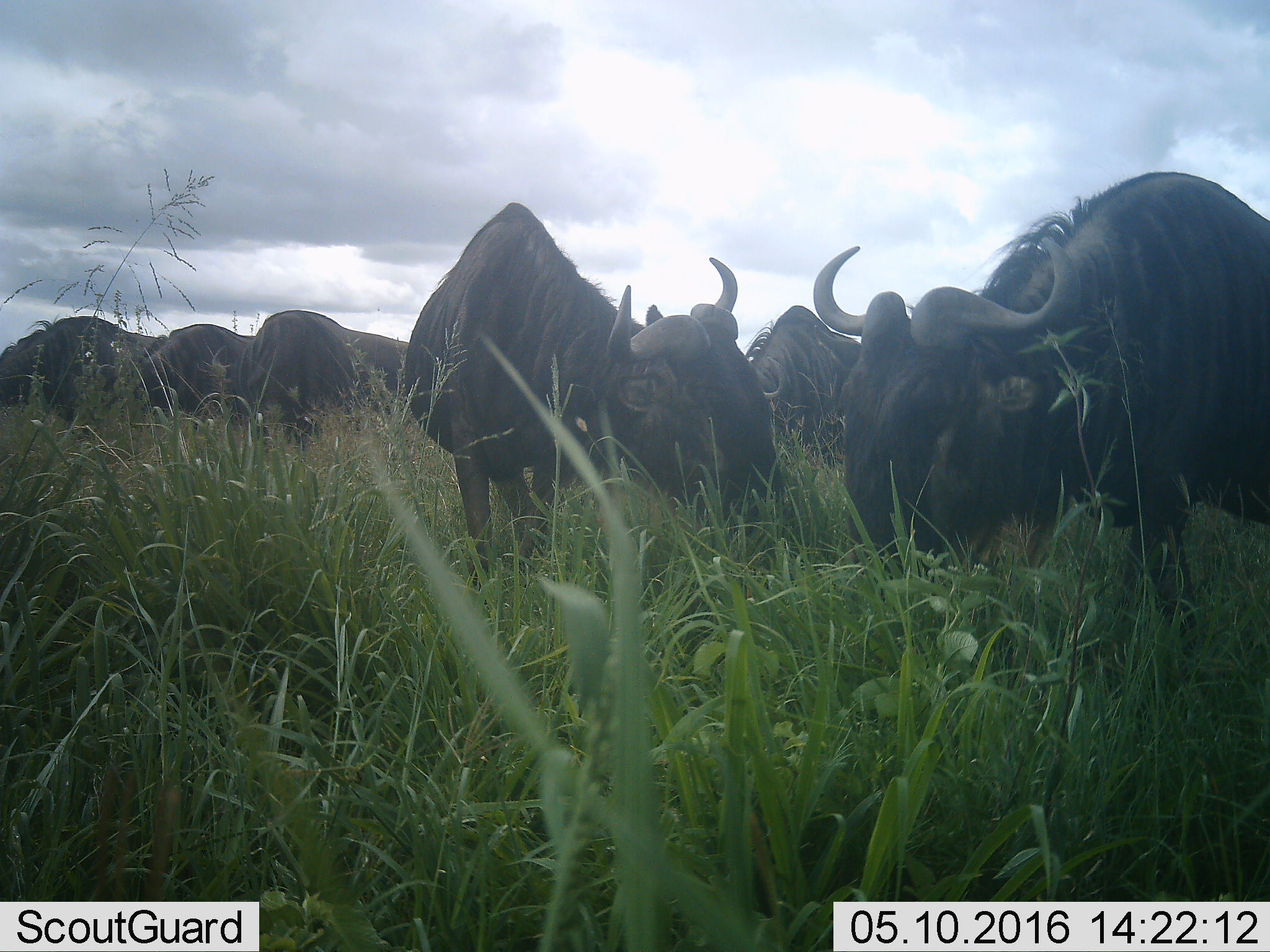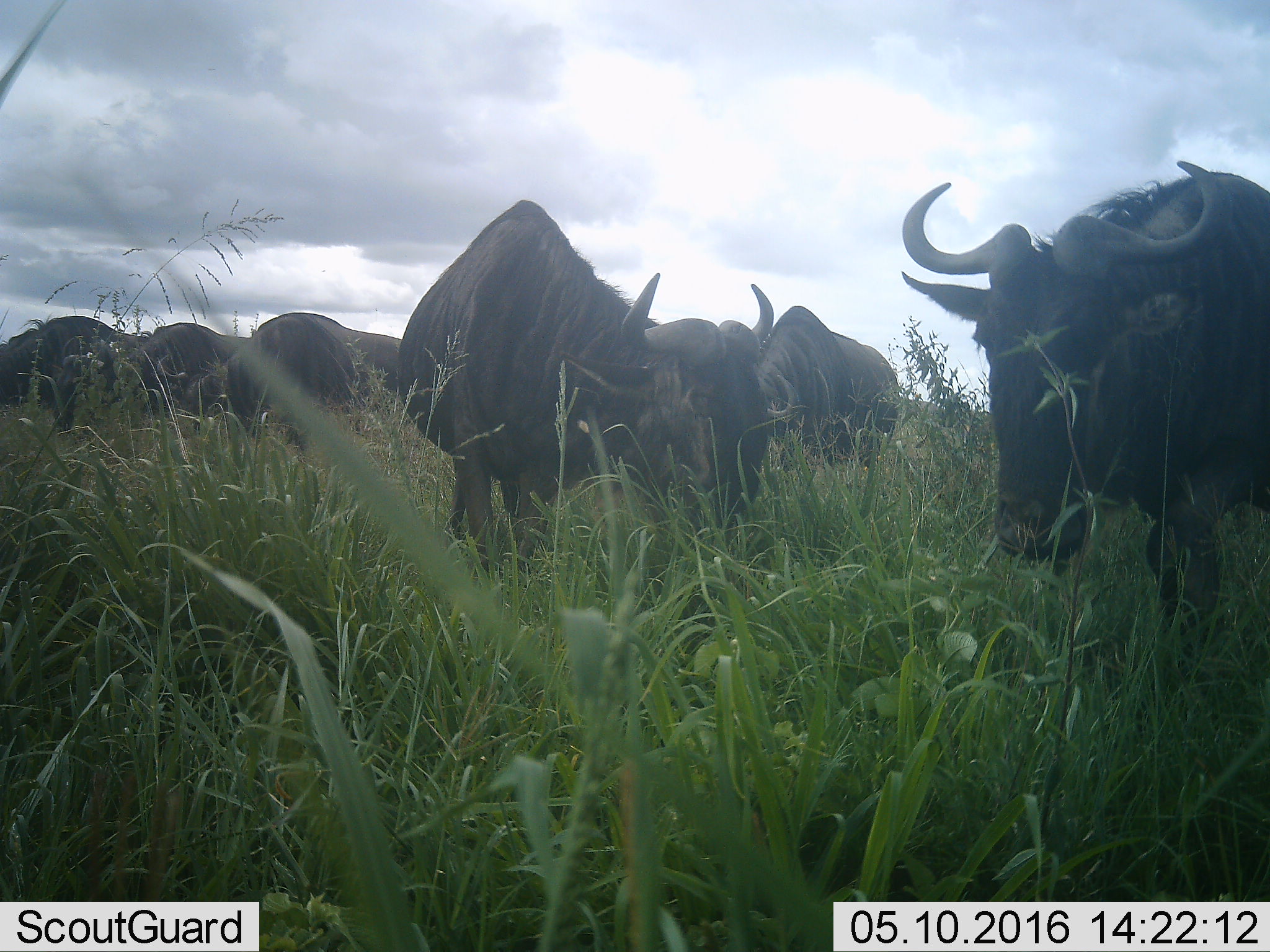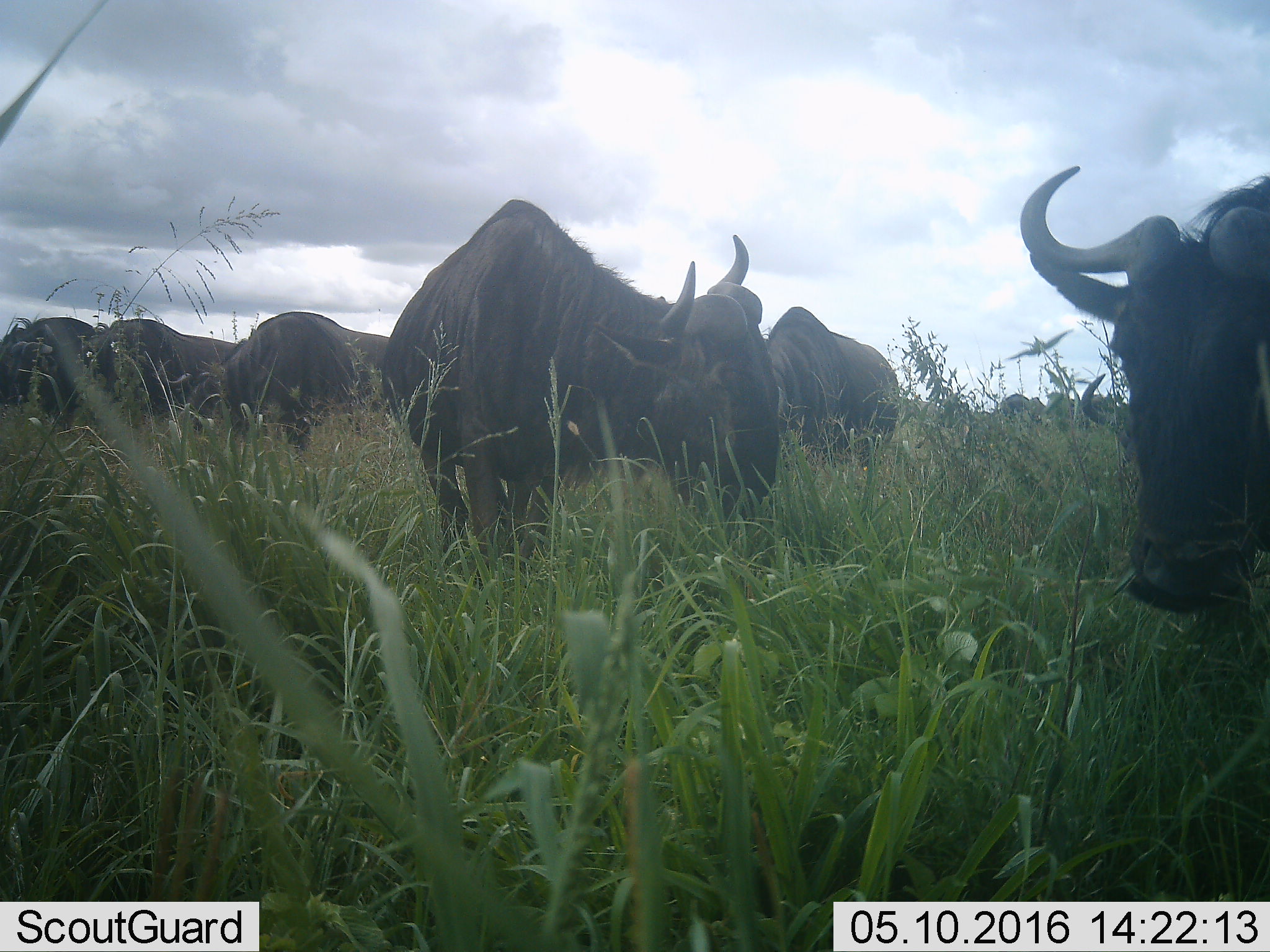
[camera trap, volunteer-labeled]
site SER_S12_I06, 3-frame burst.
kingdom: Animalia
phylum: Chordata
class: Mammalia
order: Artiodactyla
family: Bovidae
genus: Connochaetes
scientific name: Connochaetes taurinus taurinus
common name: blue wildebeest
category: wildebeestblue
Wildebeestblue (blue wildebeest) (Connochaetes taurinus taurinus), count 11-50. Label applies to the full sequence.